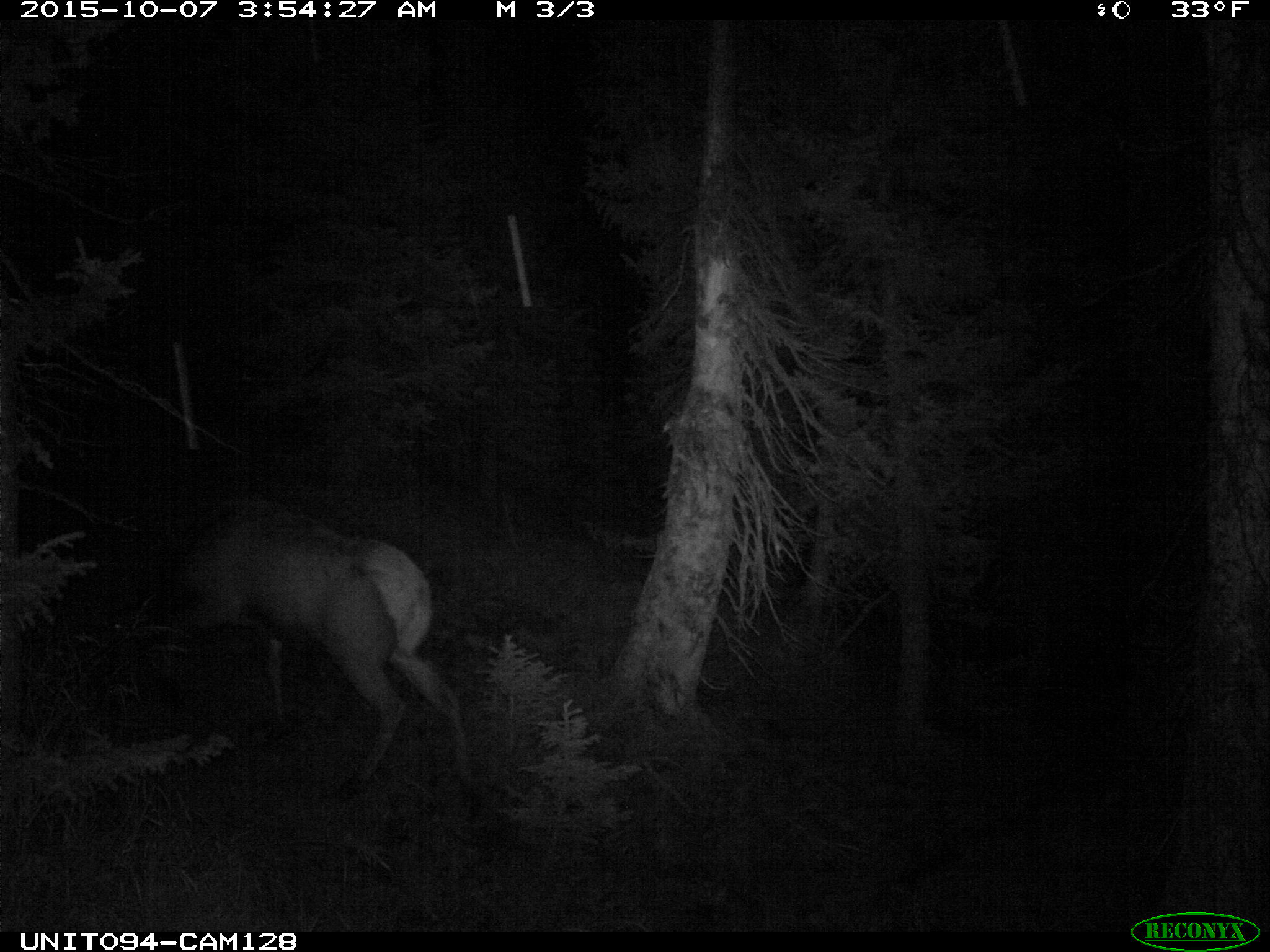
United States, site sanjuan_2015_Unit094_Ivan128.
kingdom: Animalia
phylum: Chordata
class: Mammalia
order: Artiodactyla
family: Cervidae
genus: Cervus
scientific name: Cervus elaphus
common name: red deer